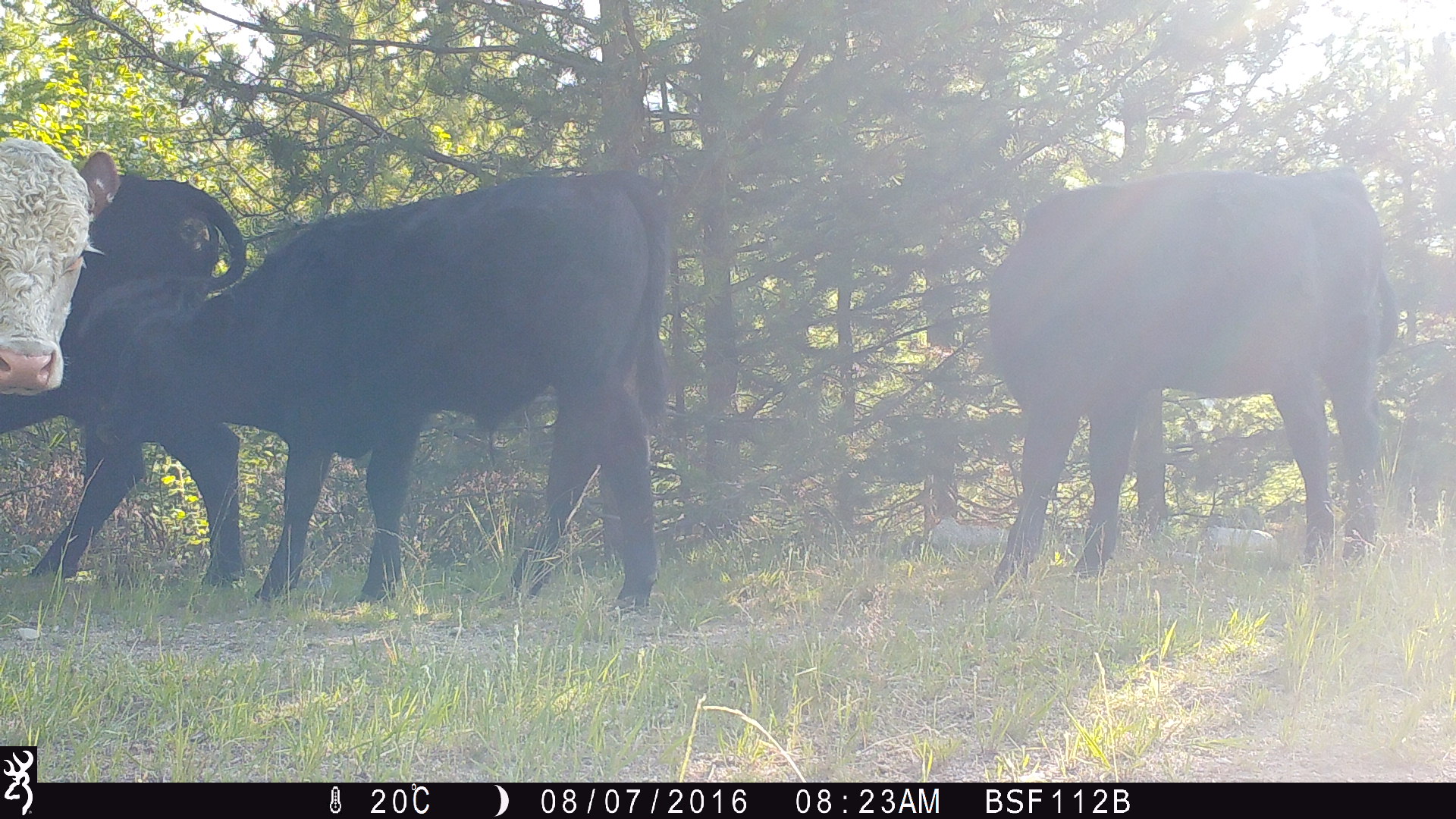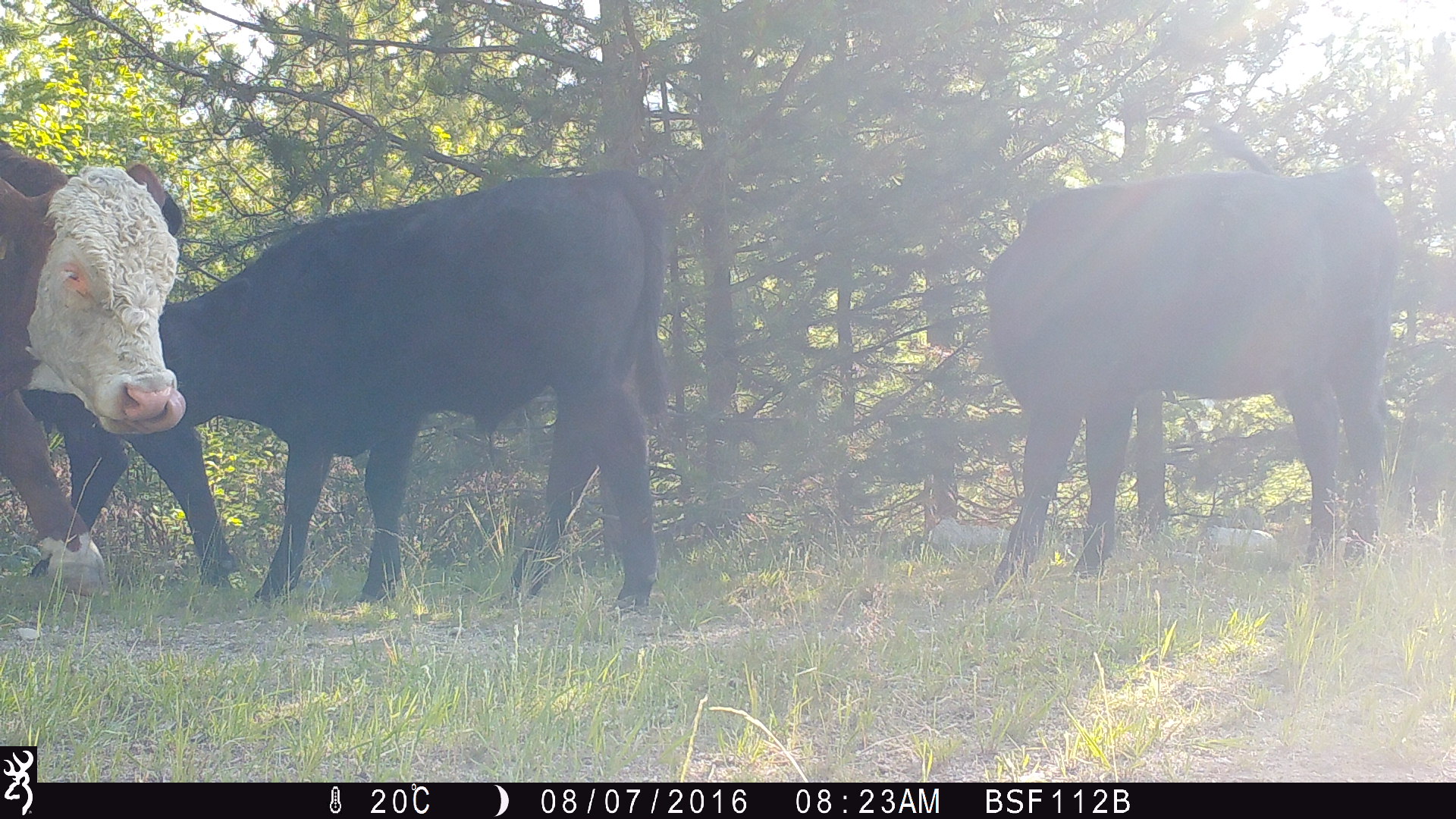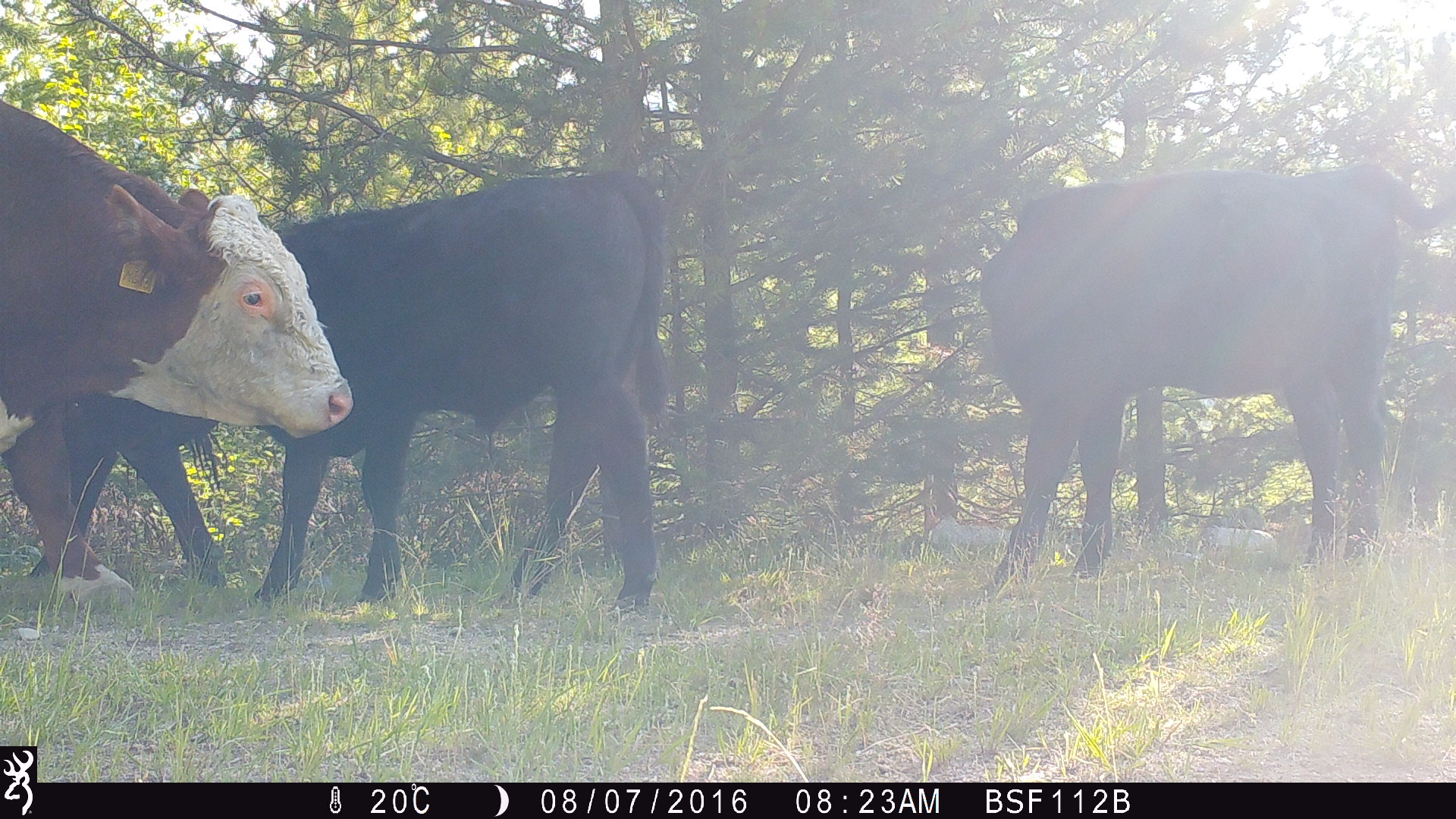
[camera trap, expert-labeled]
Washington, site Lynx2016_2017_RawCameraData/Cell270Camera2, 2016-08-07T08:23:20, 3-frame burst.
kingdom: Animalia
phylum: Chordata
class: Mammalia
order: Artiodactyla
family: Bovidae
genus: Bos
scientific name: Bos taurus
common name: domestic cattle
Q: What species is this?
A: Domestic cattle (Bos taurus).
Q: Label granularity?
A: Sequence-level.